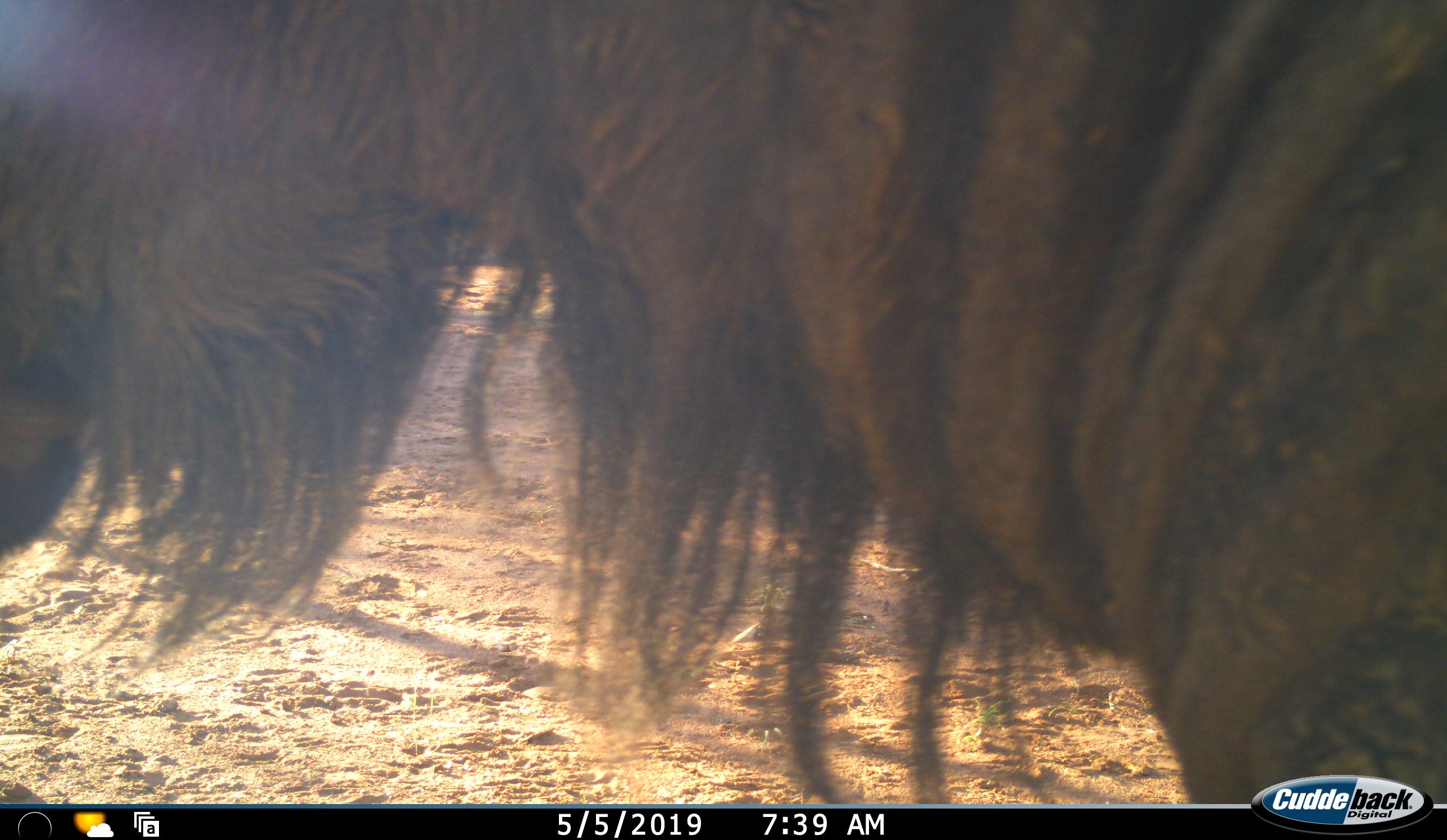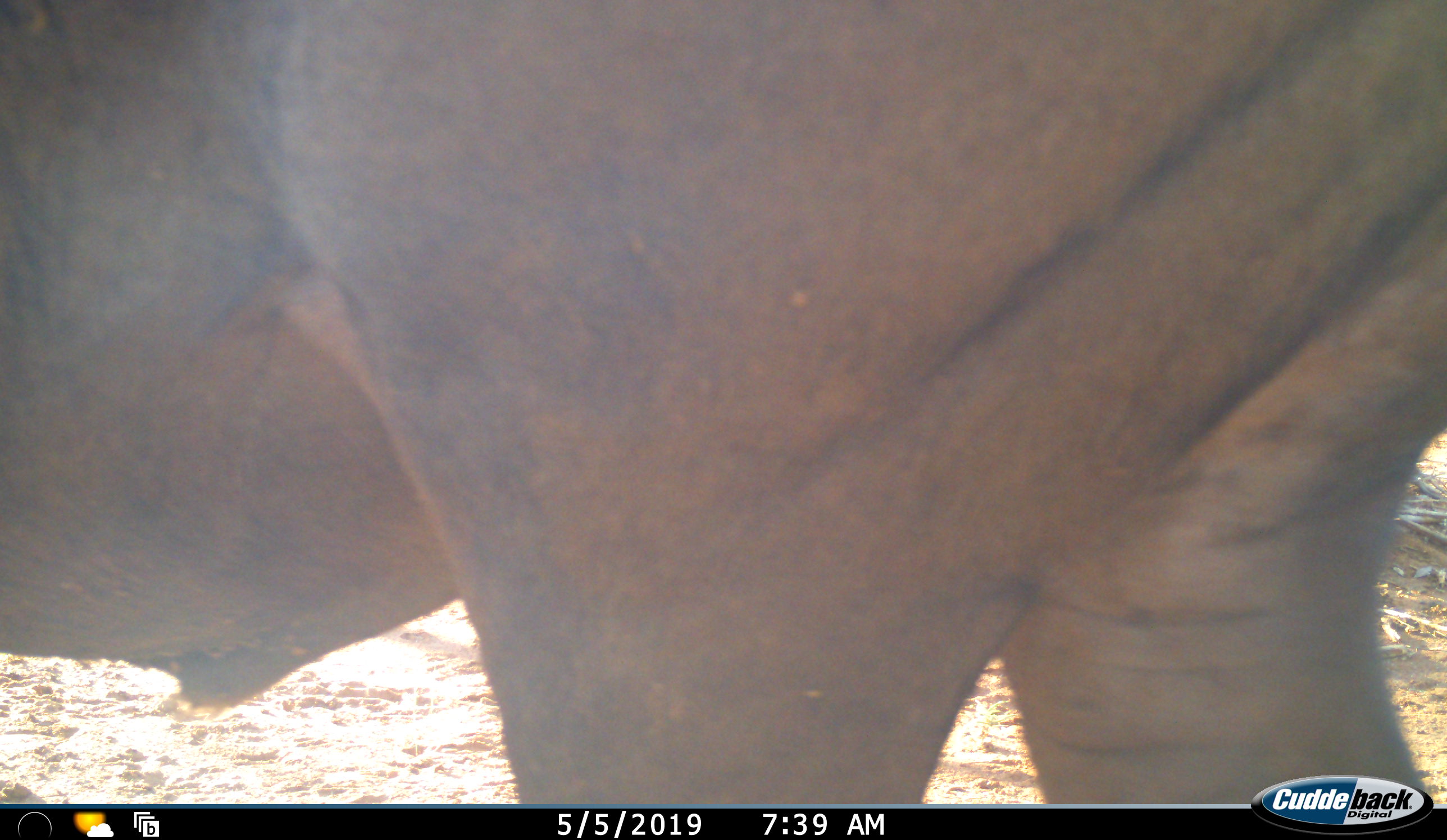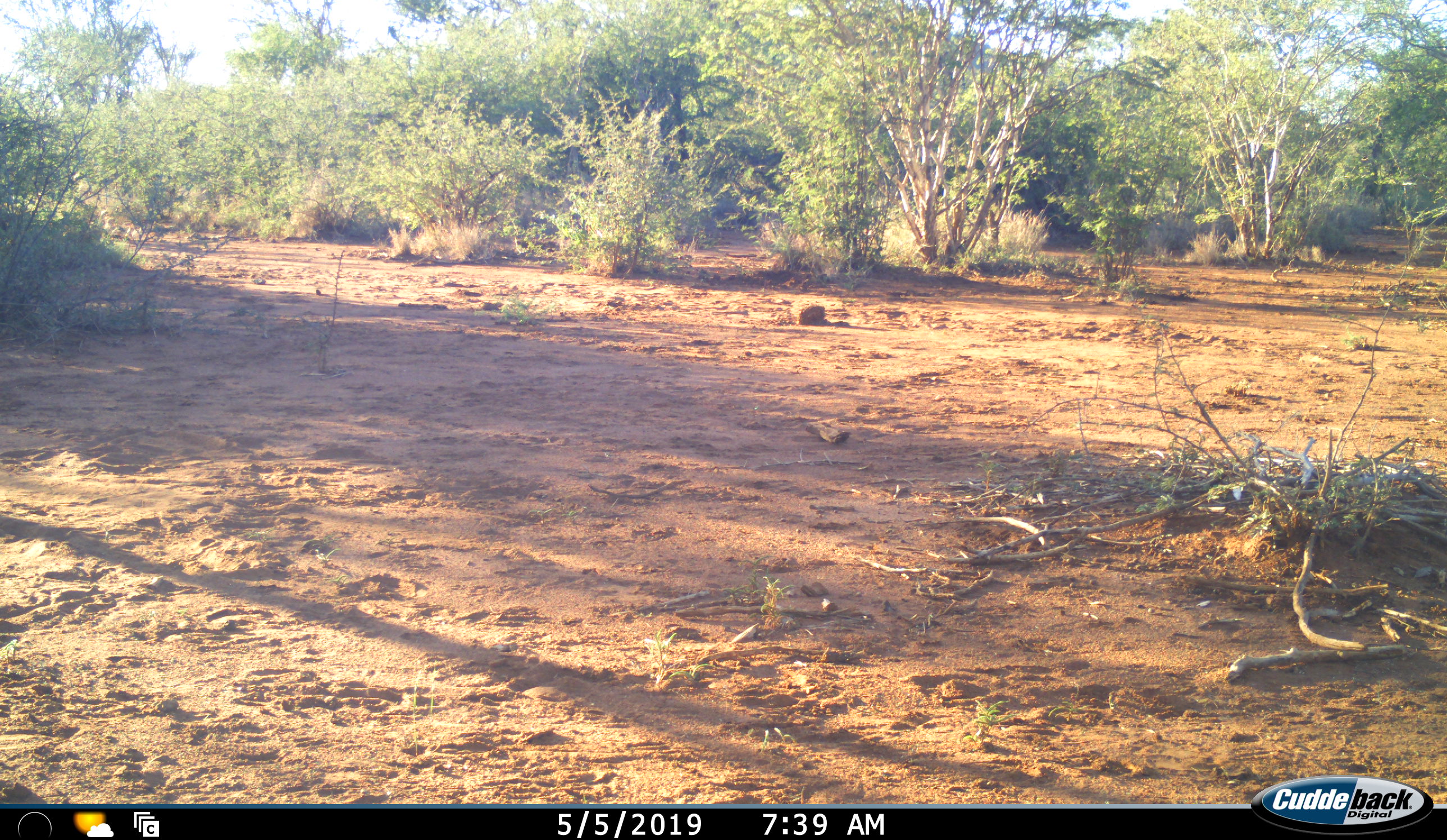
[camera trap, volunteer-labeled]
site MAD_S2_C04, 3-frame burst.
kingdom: Animalia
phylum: Chordata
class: Mammalia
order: Artiodactyla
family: Bovidae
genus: Connochaetes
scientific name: Connochaetes taurinus taurinus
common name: blue wildebeest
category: wildebeestblue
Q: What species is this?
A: Wildebeestblue (blue wildebeest) (Connochaetes taurinus taurinus).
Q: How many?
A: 1.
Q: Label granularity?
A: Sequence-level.